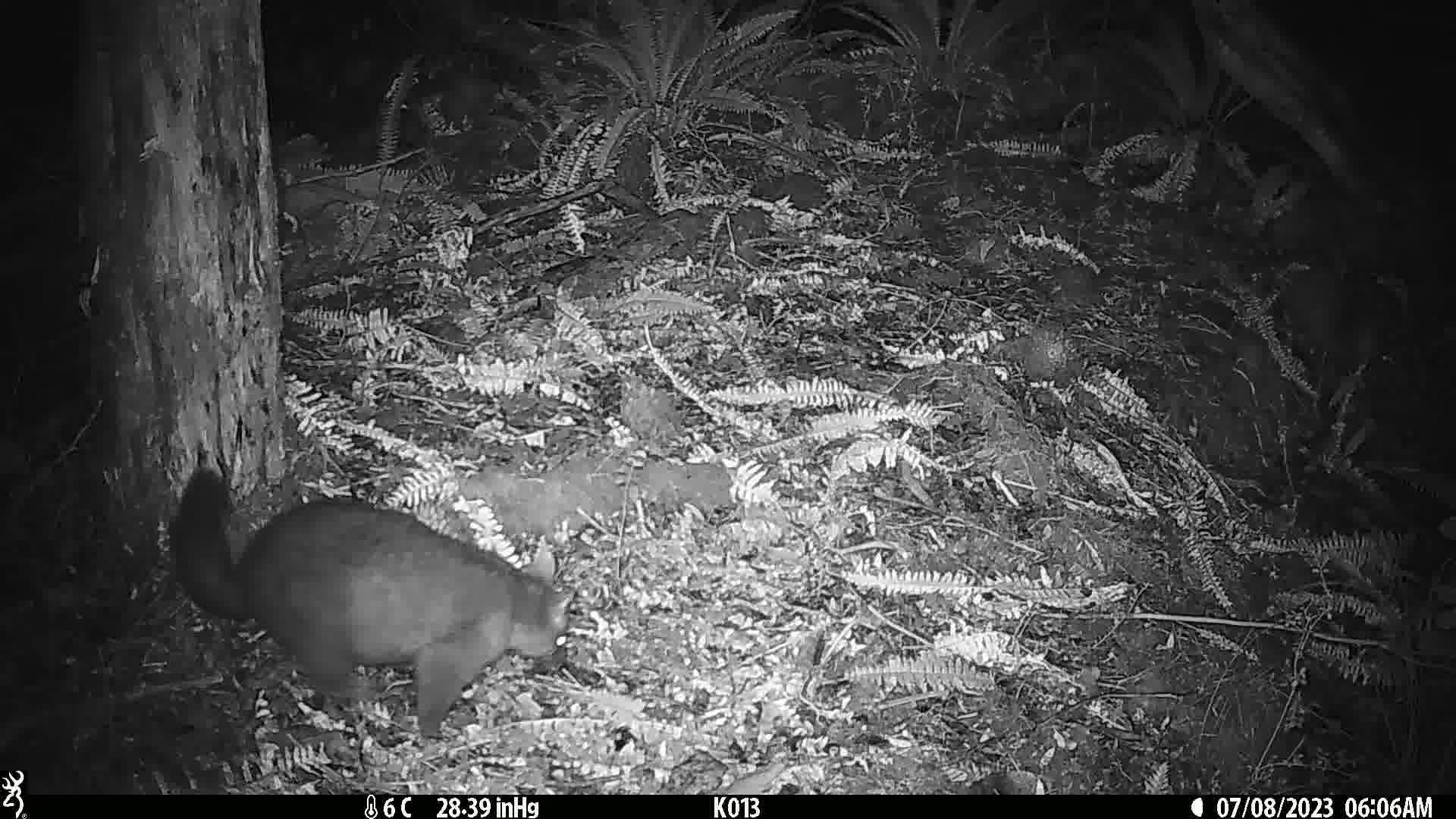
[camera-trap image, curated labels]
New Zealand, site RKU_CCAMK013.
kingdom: Animalia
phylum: Chordata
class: Mammalia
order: Diprotodontia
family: Phalangeridae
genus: Trichosurus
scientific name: Trichosurus vulpecula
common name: common brushtail possum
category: possum